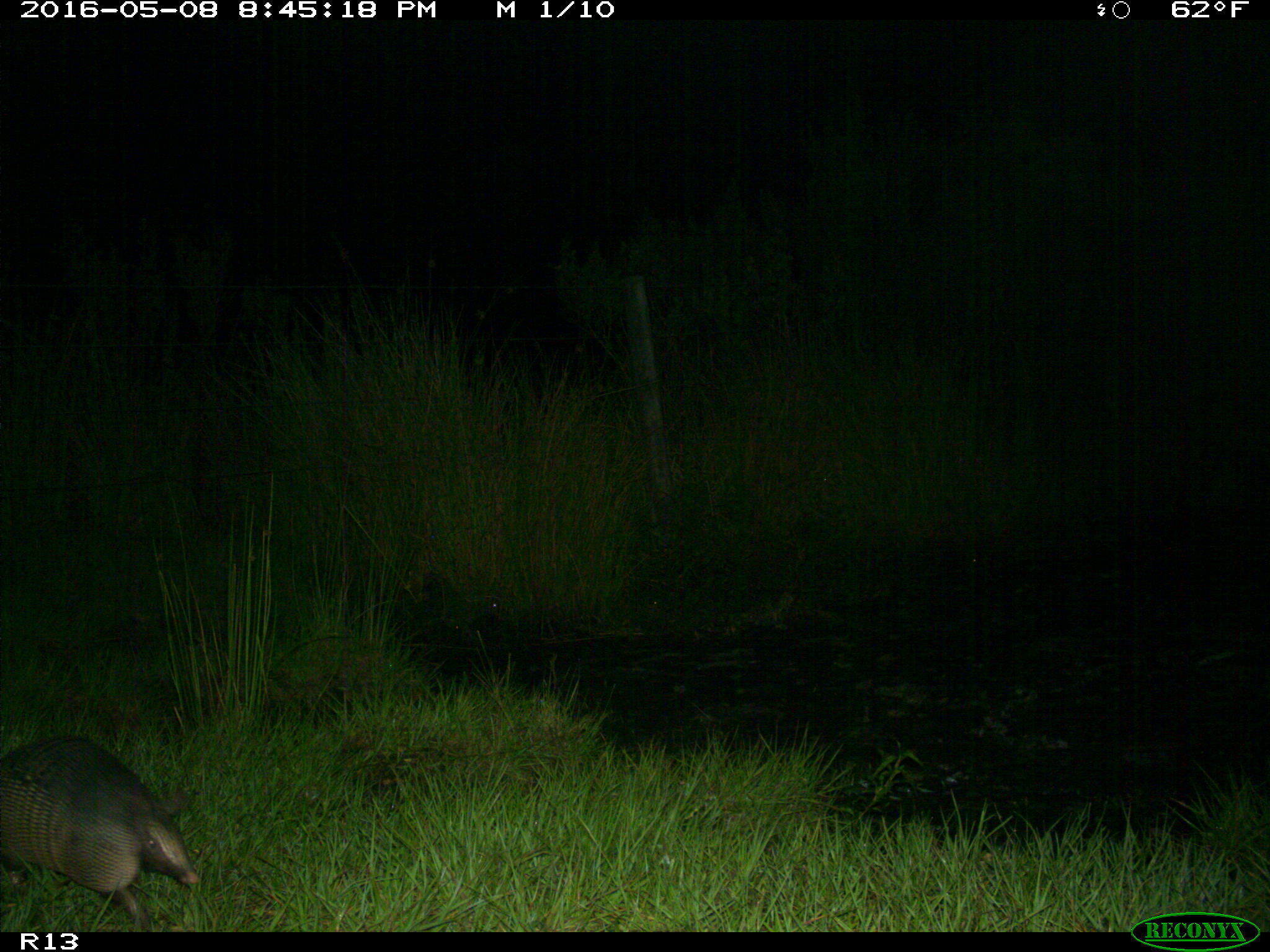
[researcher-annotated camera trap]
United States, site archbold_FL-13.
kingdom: Animalia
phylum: Chordata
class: Mammalia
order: Cingulata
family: Dasypodidae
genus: Dasypus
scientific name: Dasypus novemcinctus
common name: nine-banded armadillo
Dasypus novemcinctus (nine-banded armadillo).